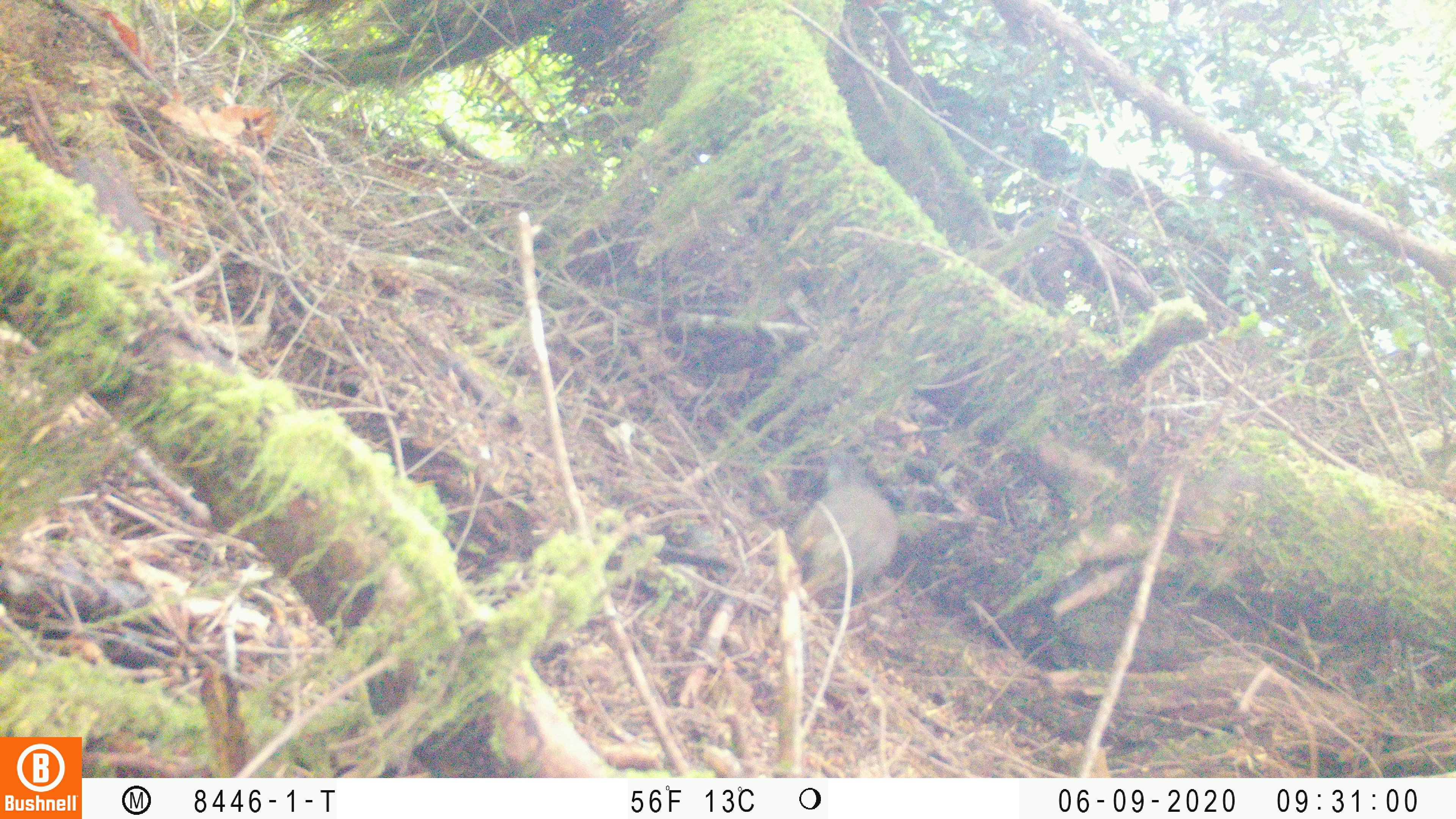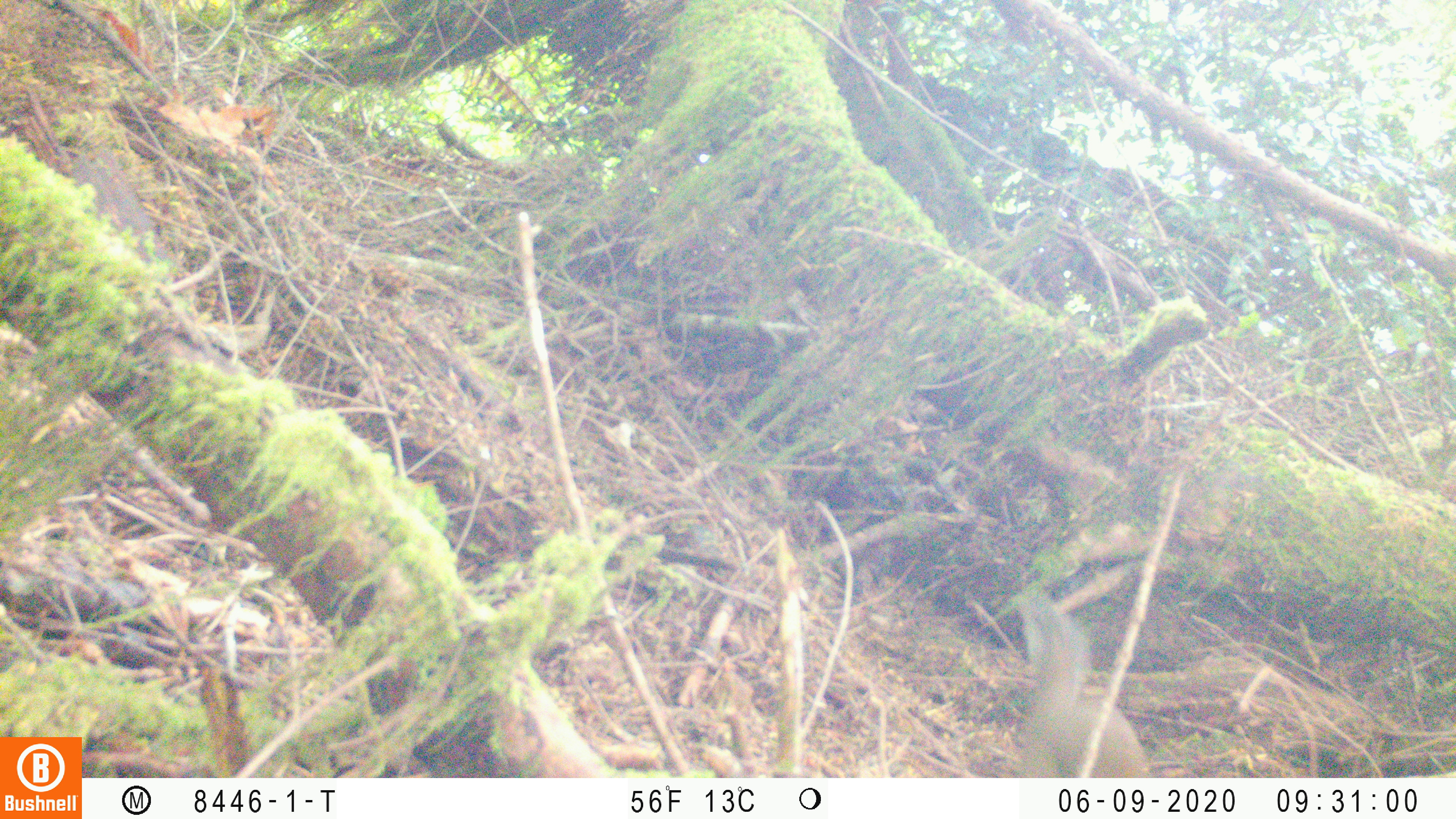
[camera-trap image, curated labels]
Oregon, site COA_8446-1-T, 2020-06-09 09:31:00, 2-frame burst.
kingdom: Animalia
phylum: Chordata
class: Mammalia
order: Rodentia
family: Sciuridae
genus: Tamiasciurus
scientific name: Tamiasciurus douglasii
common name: douglas squirrel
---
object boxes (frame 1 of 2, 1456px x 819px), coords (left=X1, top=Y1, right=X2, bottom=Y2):
douglas squirrel: (left=788, top=457, right=901, bottom=604)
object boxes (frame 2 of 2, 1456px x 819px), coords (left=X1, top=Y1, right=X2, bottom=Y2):
douglas squirrel: (left=1006, top=593, right=1150, bottom=773)